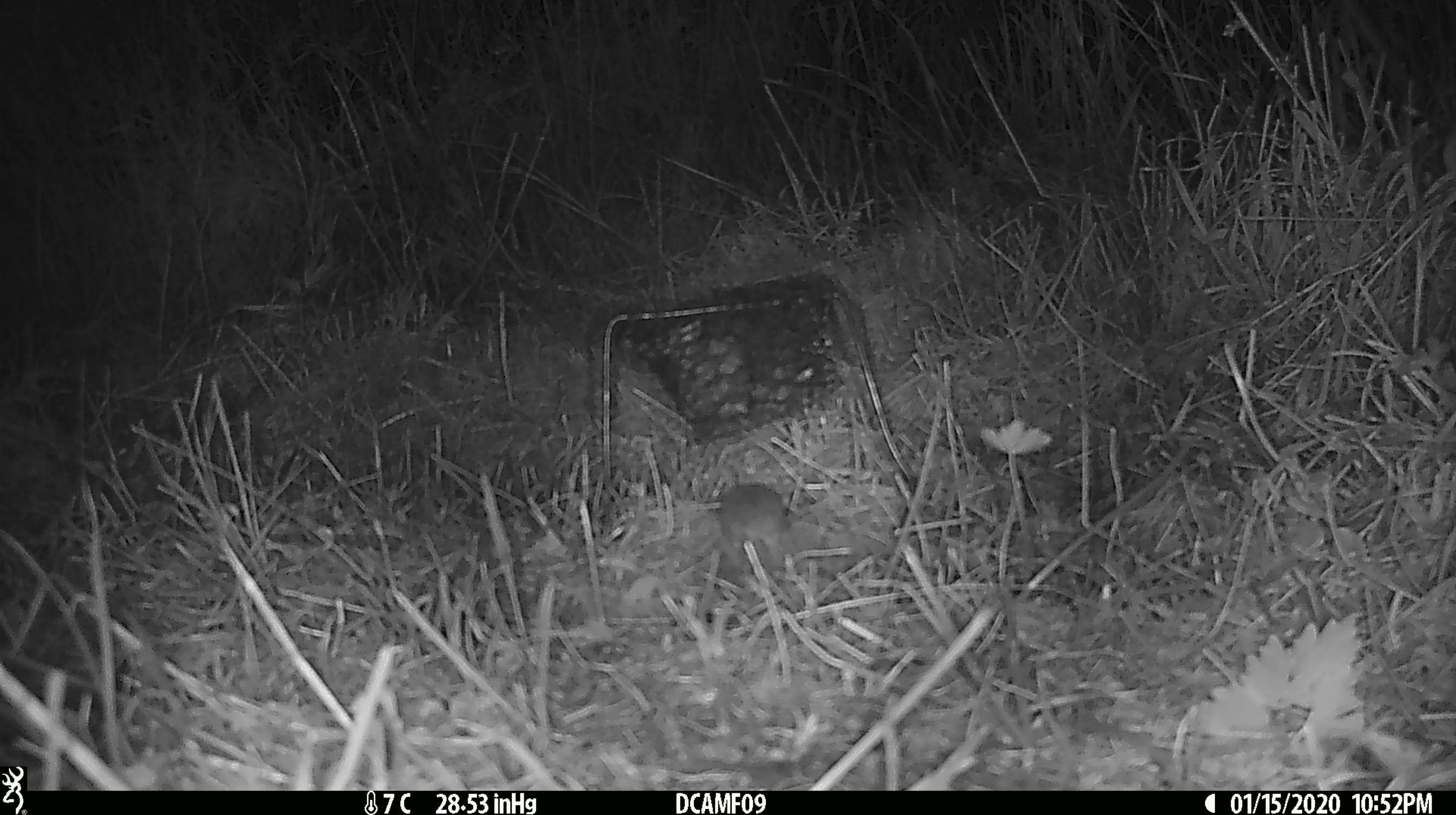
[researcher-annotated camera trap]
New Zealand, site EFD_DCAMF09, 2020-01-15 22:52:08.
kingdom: Animalia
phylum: Chordata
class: Mammalia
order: Rodentia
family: Muridae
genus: Mus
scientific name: Mus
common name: mouse